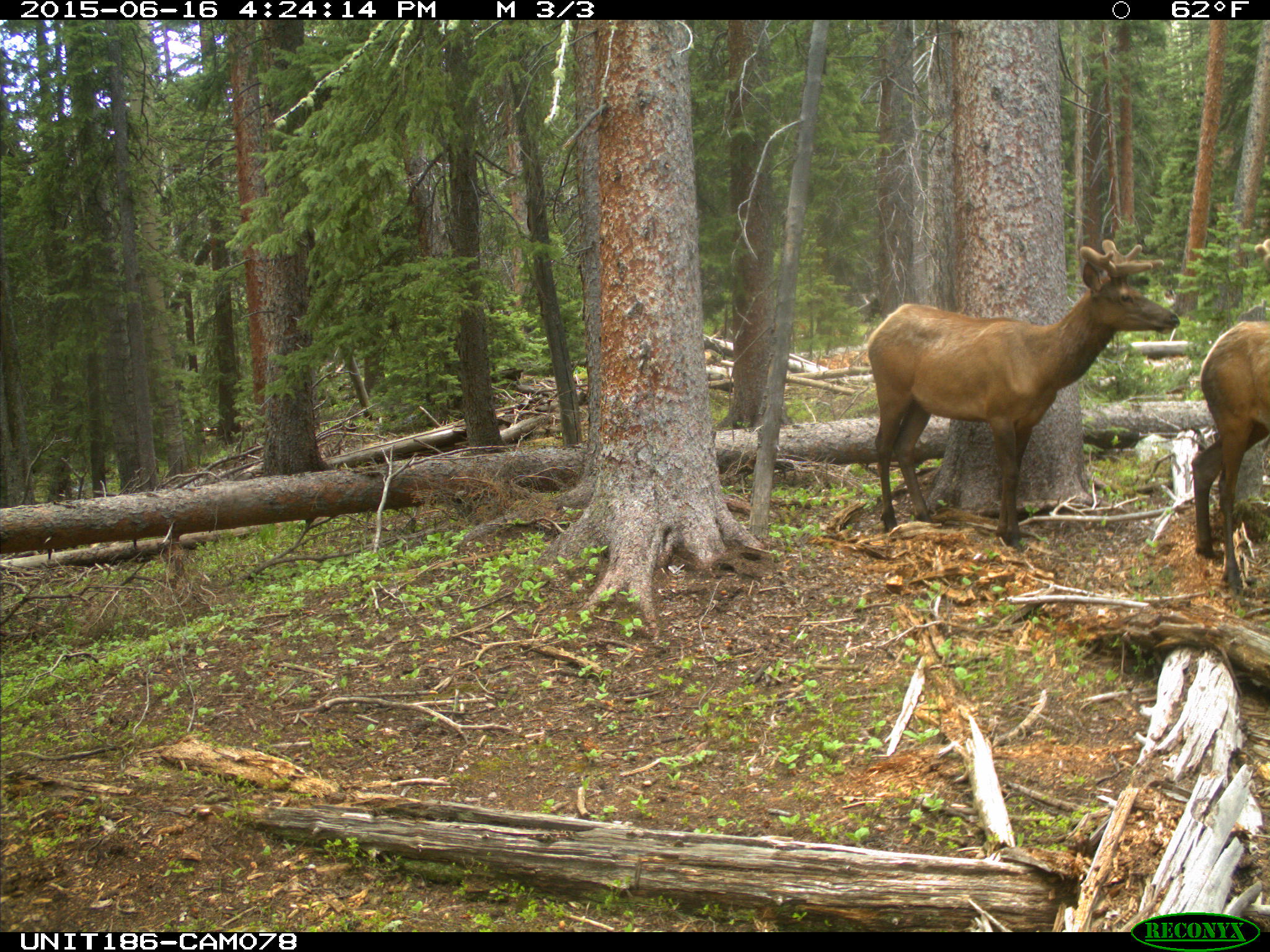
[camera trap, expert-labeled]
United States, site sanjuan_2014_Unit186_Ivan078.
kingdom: Animalia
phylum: Chordata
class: Mammalia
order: Artiodactyla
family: Cervidae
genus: Cervus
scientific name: Cervus elaphus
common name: red deer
Cervus elaphus (red deer).